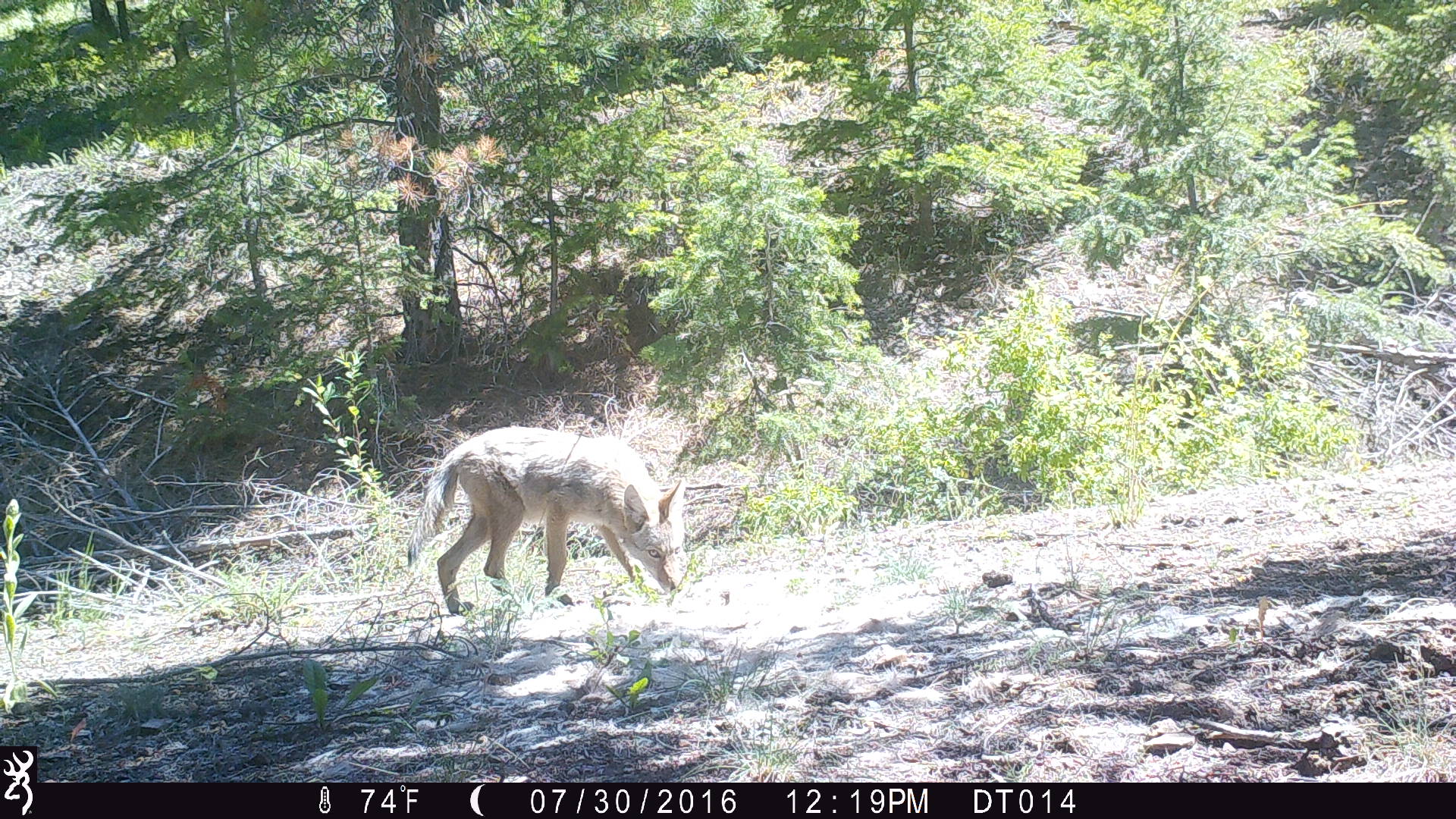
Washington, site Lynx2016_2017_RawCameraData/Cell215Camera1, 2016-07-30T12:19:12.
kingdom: Animalia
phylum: Chordata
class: Mammalia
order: Carnivora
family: Canidae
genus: Canis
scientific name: Canis latrans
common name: coyote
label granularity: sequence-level